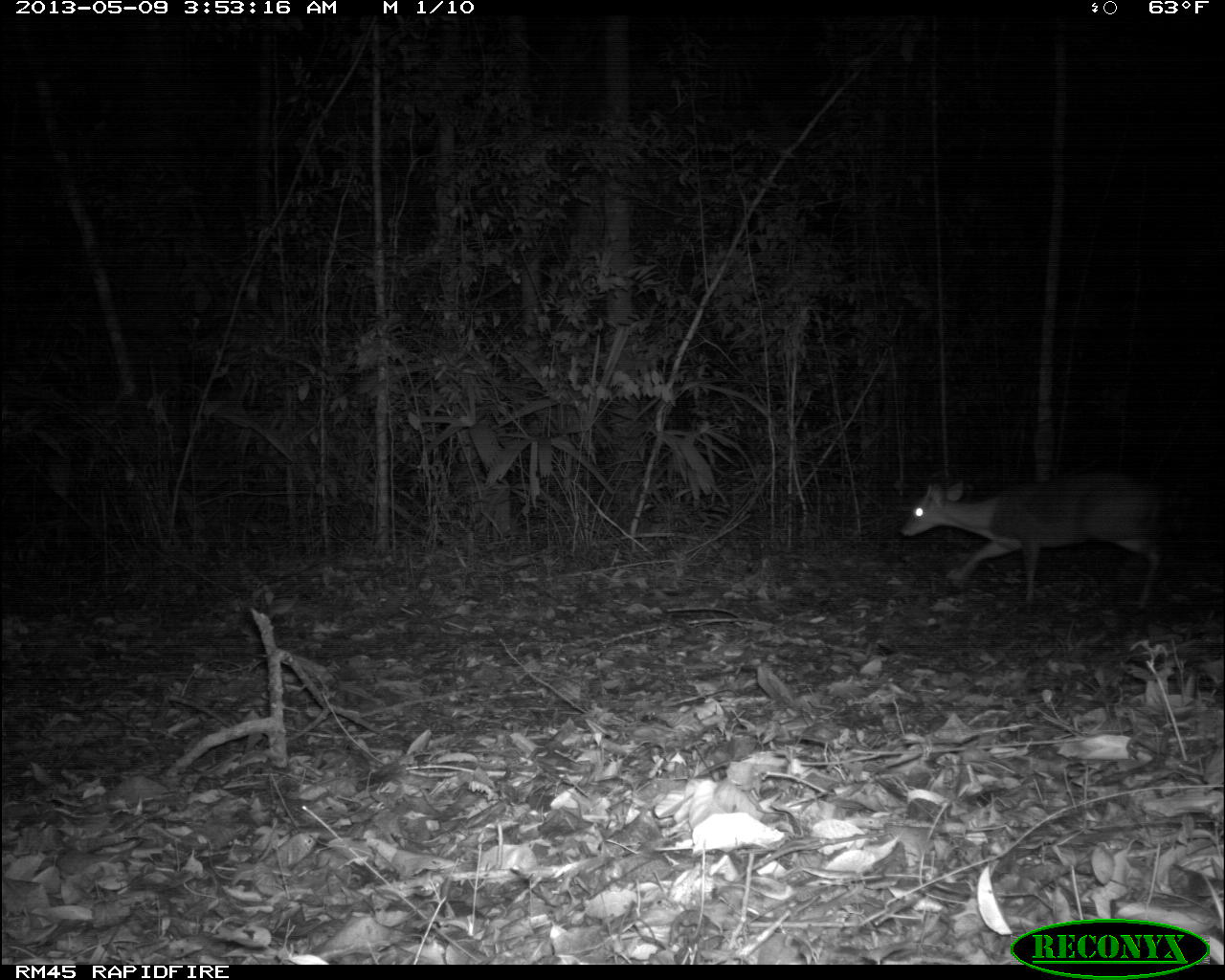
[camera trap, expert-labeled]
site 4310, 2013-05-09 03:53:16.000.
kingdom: Animalia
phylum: Chordata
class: Mammalia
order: Artiodactyla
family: Cervidae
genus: Mazama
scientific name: Mazama temama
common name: central american red brocket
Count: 1.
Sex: male.